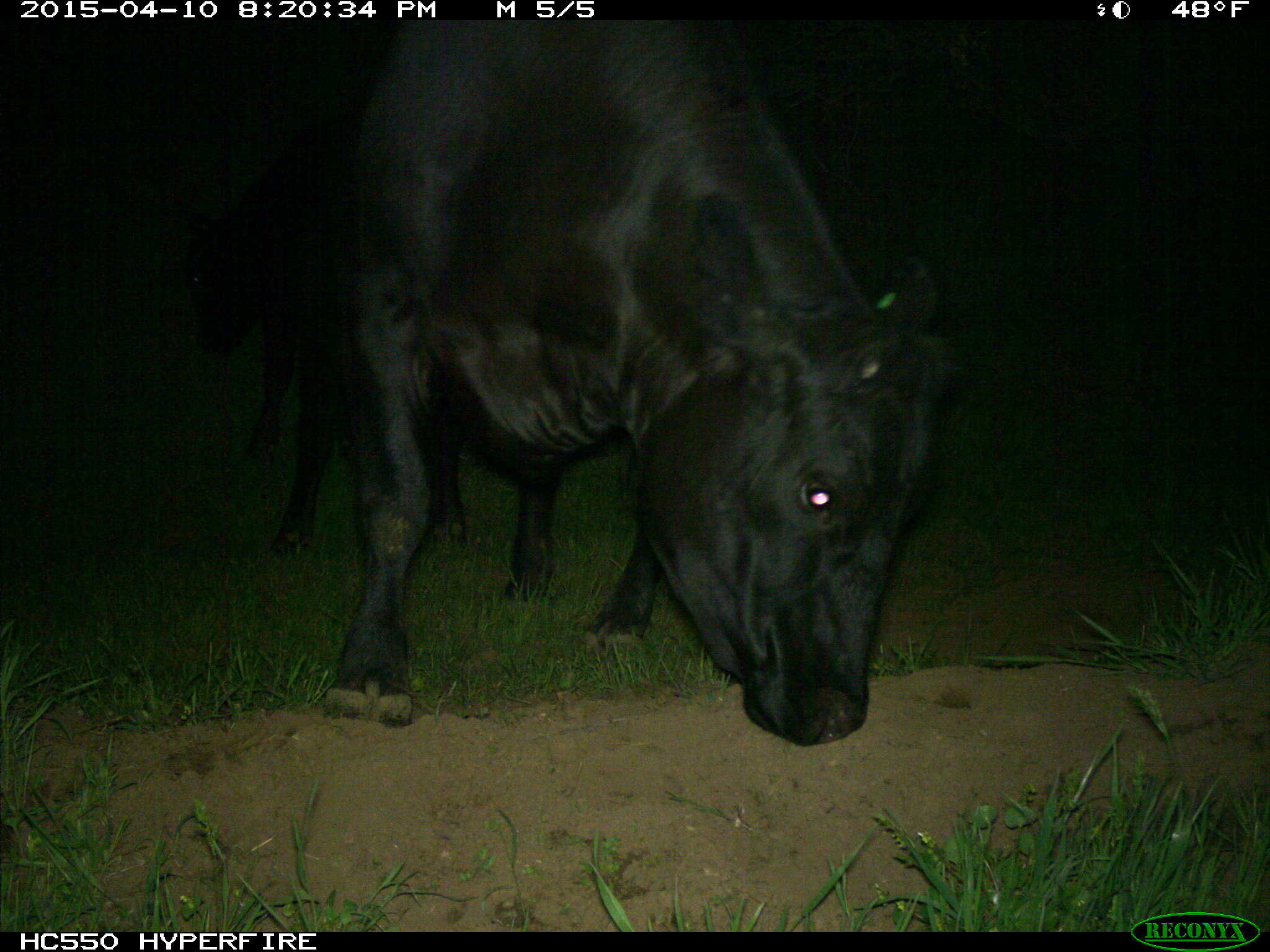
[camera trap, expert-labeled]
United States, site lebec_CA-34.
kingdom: Animalia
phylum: Chordata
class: Mammalia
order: Artiodactyla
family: Bovidae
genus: Bos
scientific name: Bos taurus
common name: domestic cow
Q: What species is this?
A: Bos taurus (domestic cow).